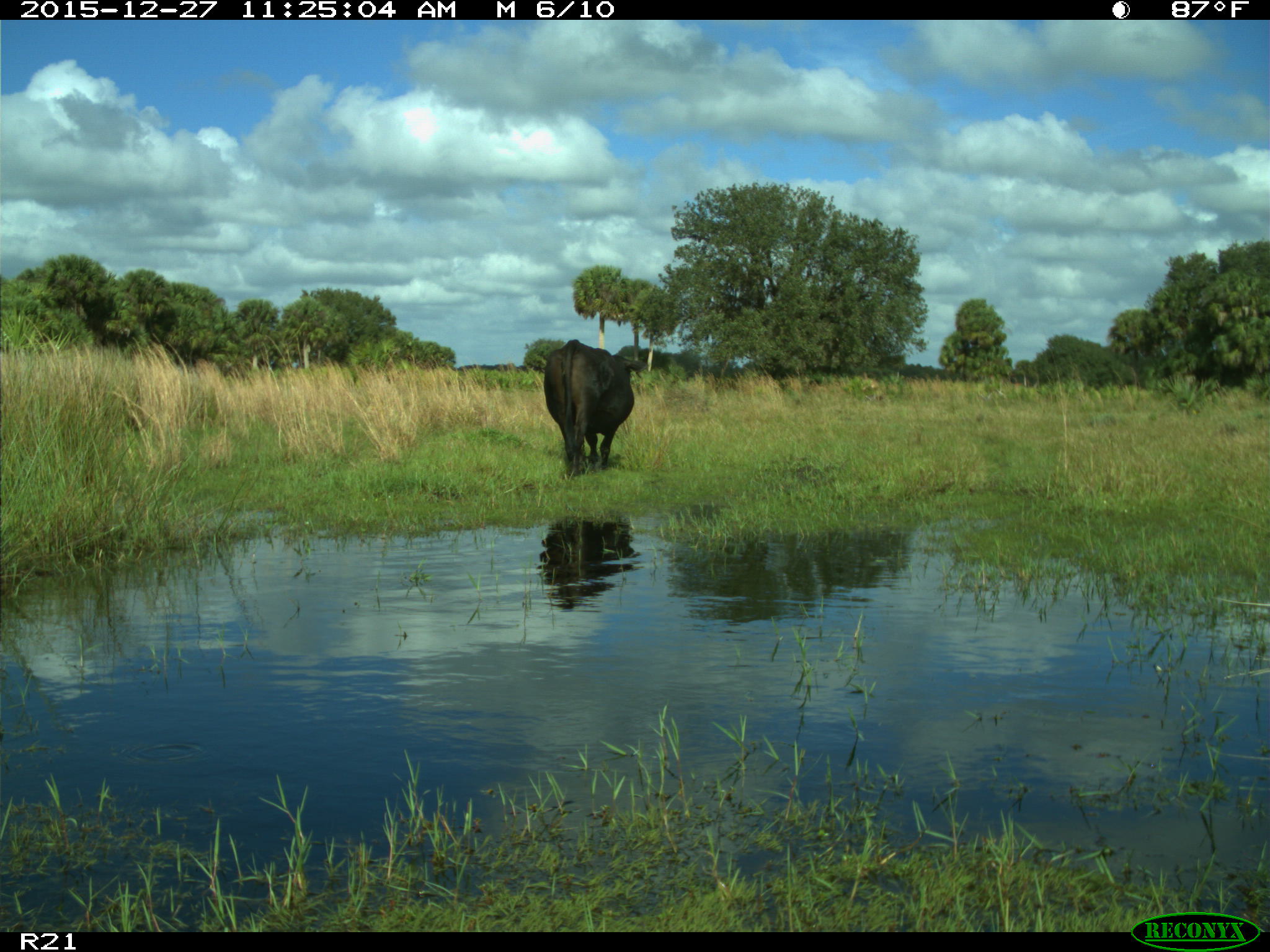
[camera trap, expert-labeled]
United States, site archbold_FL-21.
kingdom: Animalia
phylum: Chordata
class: Mammalia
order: Artiodactyla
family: Bovidae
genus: Bos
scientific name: Bos taurus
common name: domestic cow